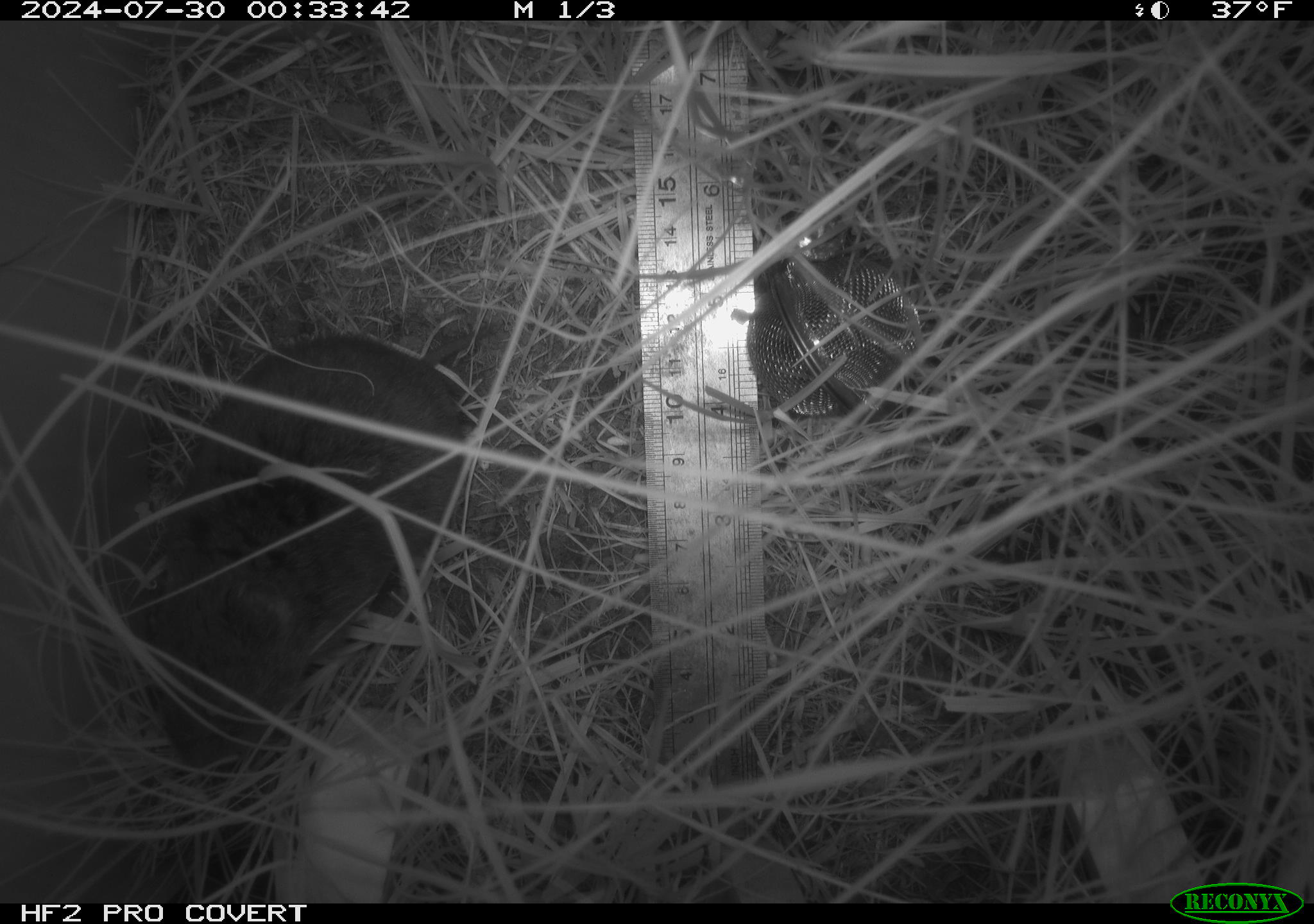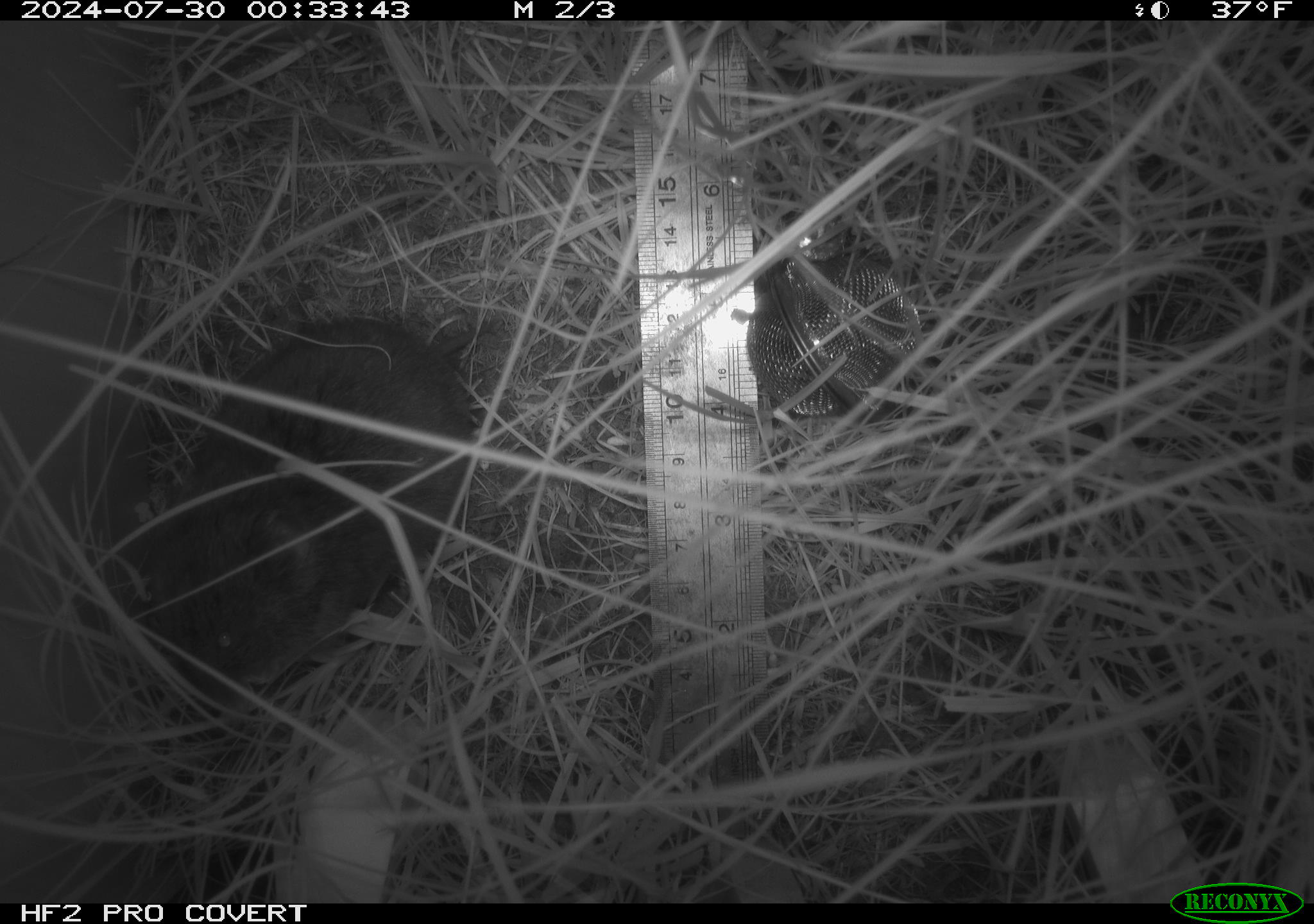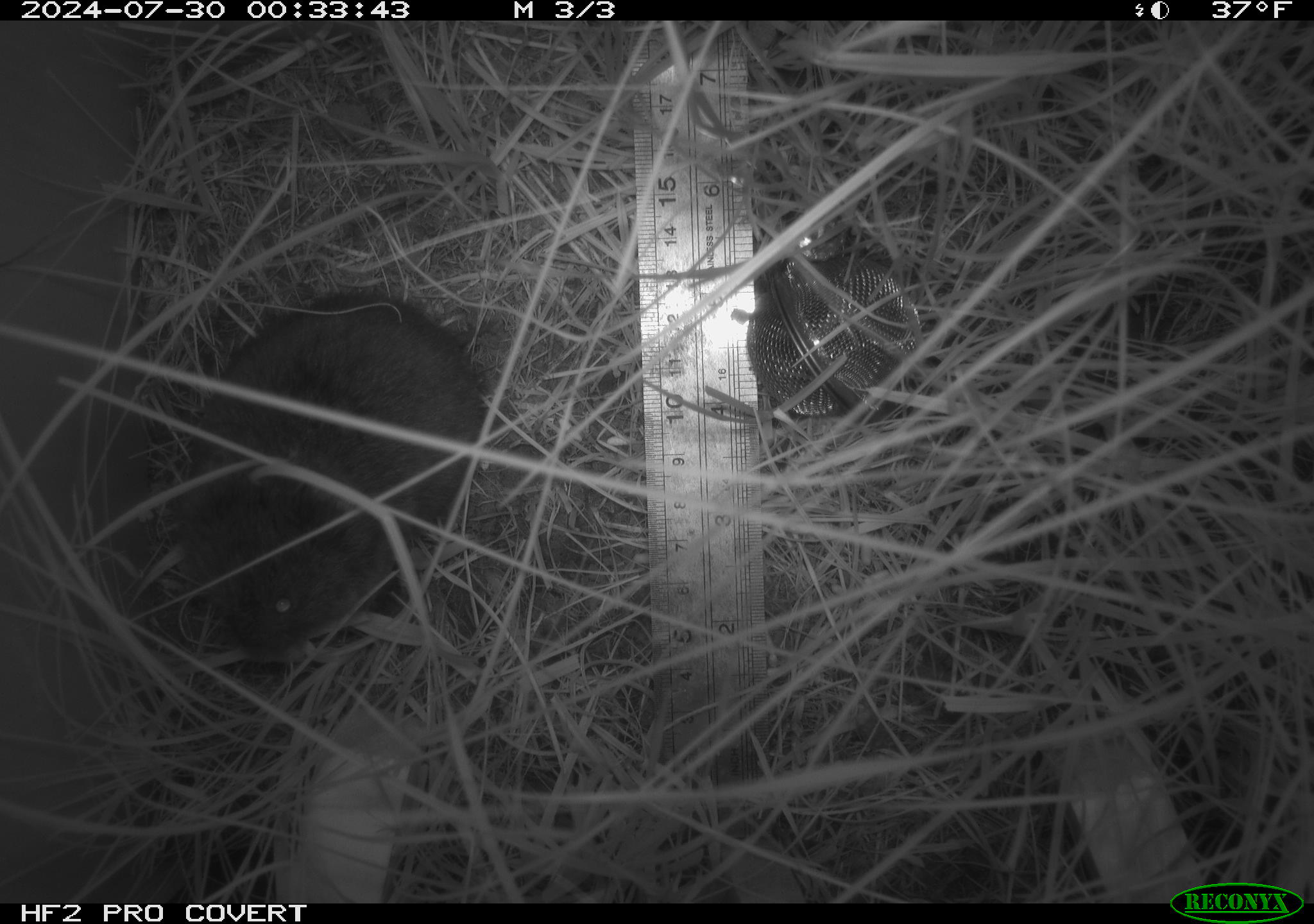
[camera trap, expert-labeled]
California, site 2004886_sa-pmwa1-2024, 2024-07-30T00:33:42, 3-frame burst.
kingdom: Animalia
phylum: Chordata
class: Mammalia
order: Rodentia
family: Cricetidae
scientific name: Arvicolinae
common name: voles, lemmings, and muskrats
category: arvicolinae subfamily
Arvicolinae subfamily (voles, lemmings, and muskrats) (Arvicolinae).